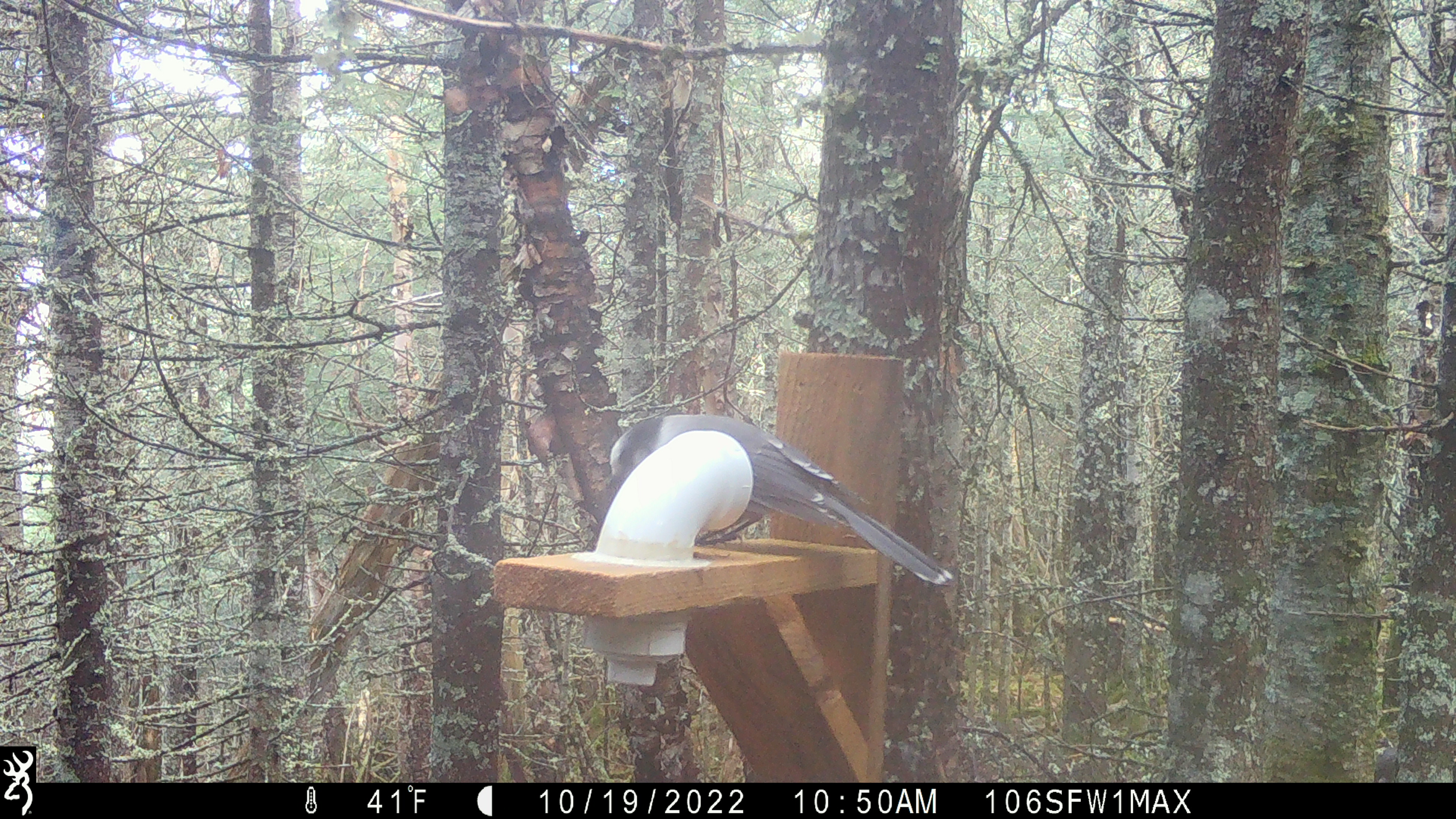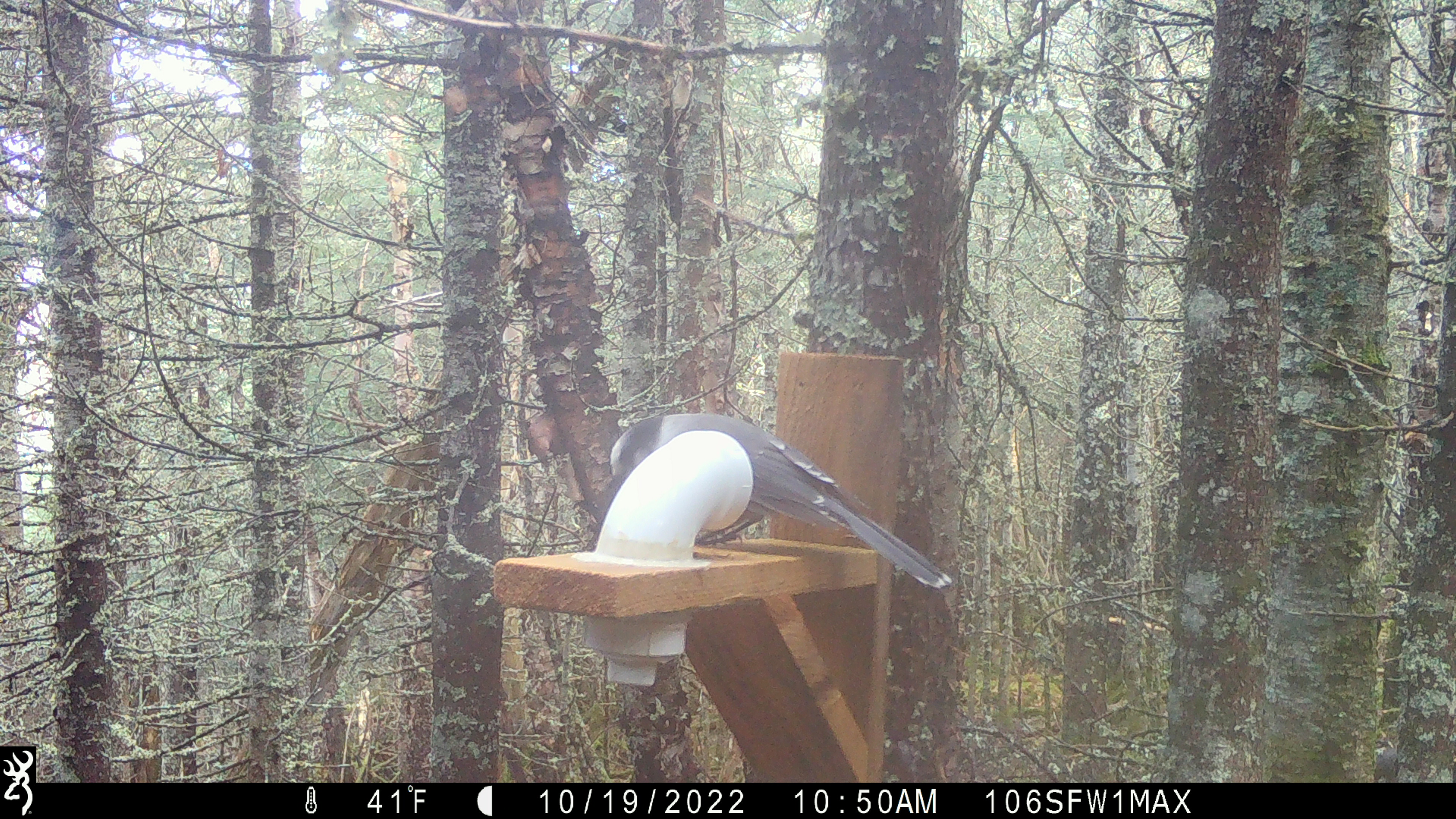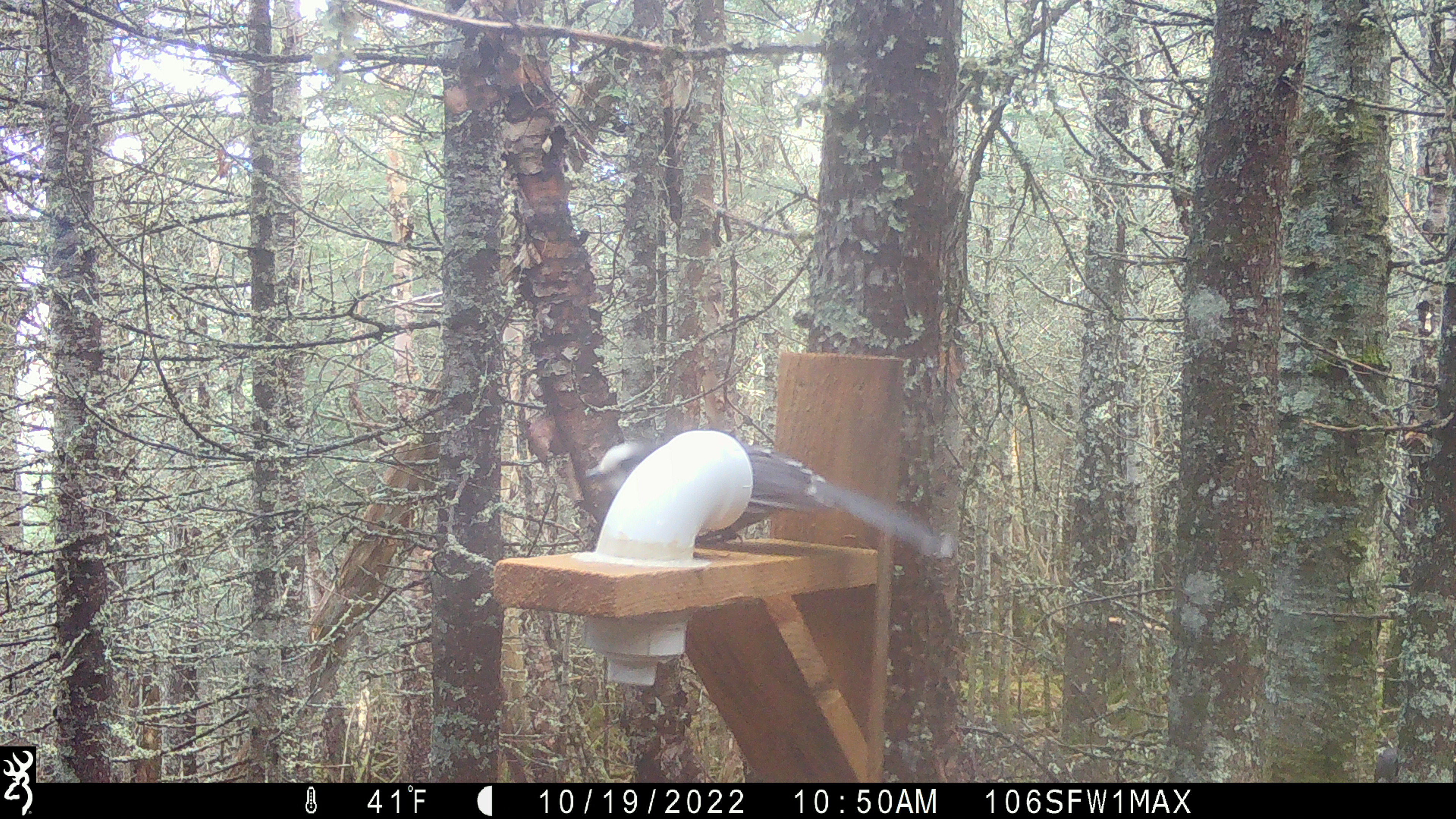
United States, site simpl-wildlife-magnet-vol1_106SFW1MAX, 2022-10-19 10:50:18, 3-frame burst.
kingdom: Animalia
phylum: Chordata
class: Aves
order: Passeriformes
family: Corvidae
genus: Perisoreus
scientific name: Perisoreus canadensis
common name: canada jay